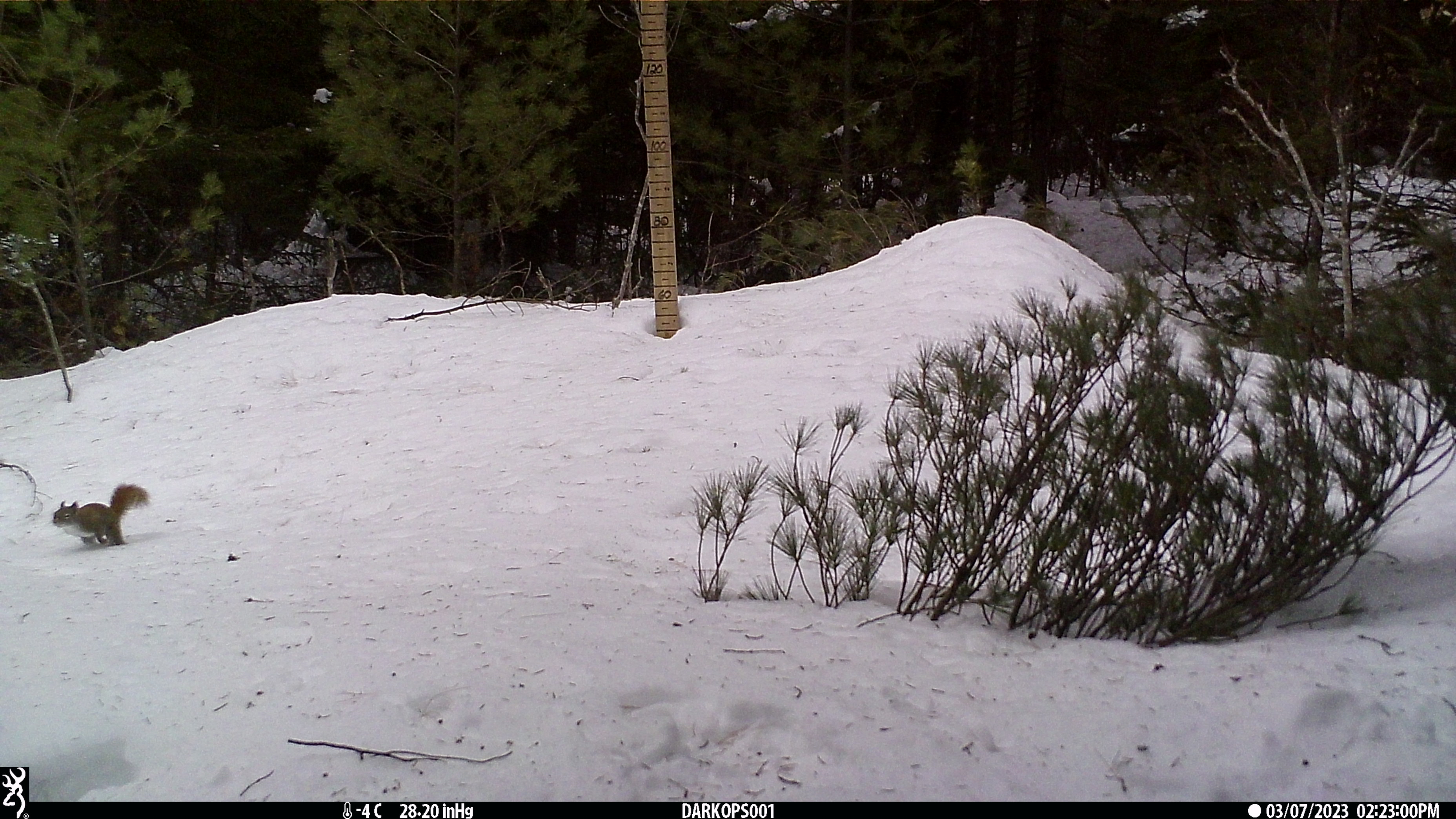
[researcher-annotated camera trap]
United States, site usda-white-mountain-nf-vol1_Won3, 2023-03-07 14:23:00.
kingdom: Animalia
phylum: Chordata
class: Mammalia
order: Rodentia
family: Sciuridae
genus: Tamiasciurus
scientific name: Tamiasciurus hudsonicus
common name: red squirrel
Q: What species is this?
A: Red squirrel (Tamiasciurus hudsonicus).